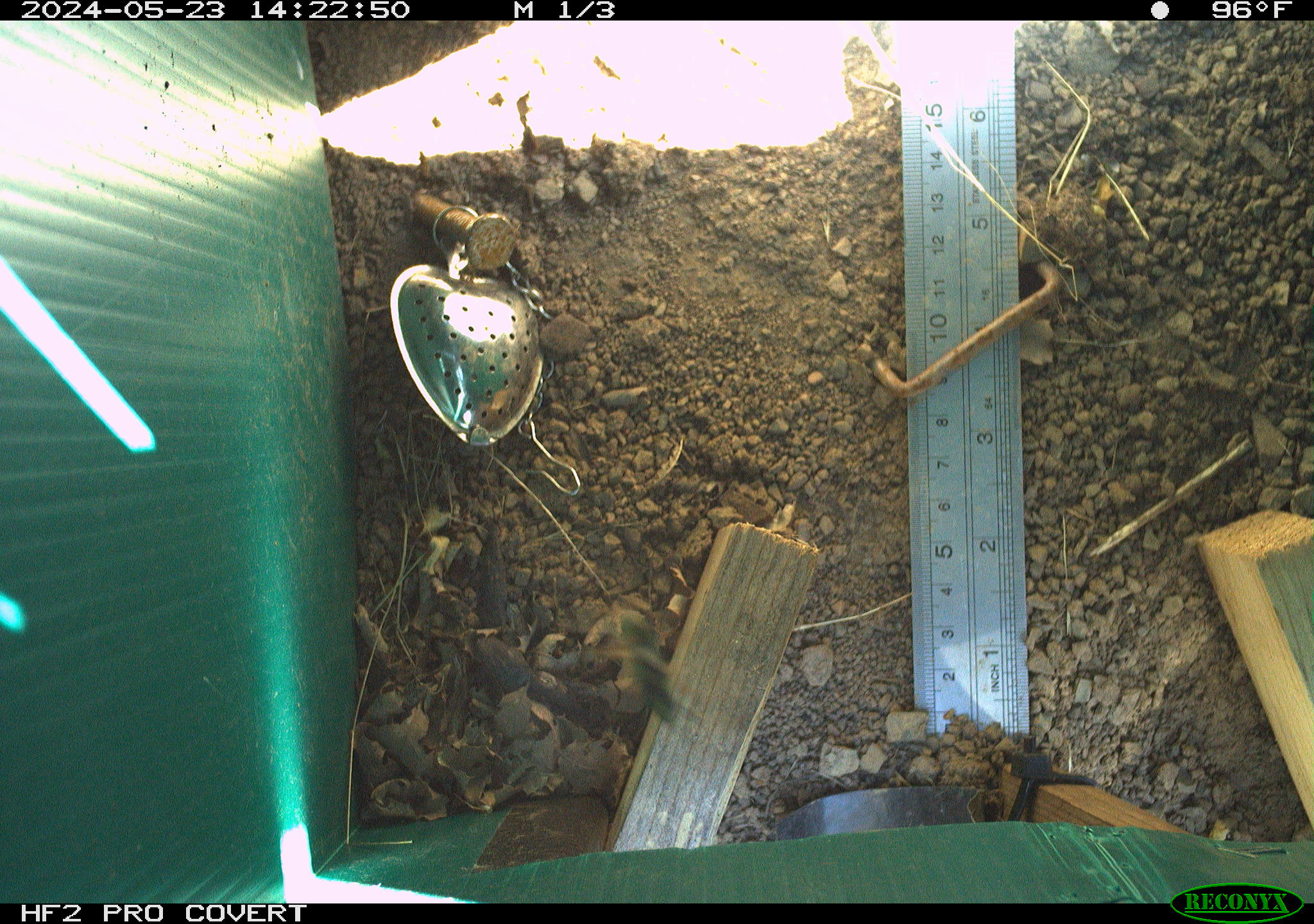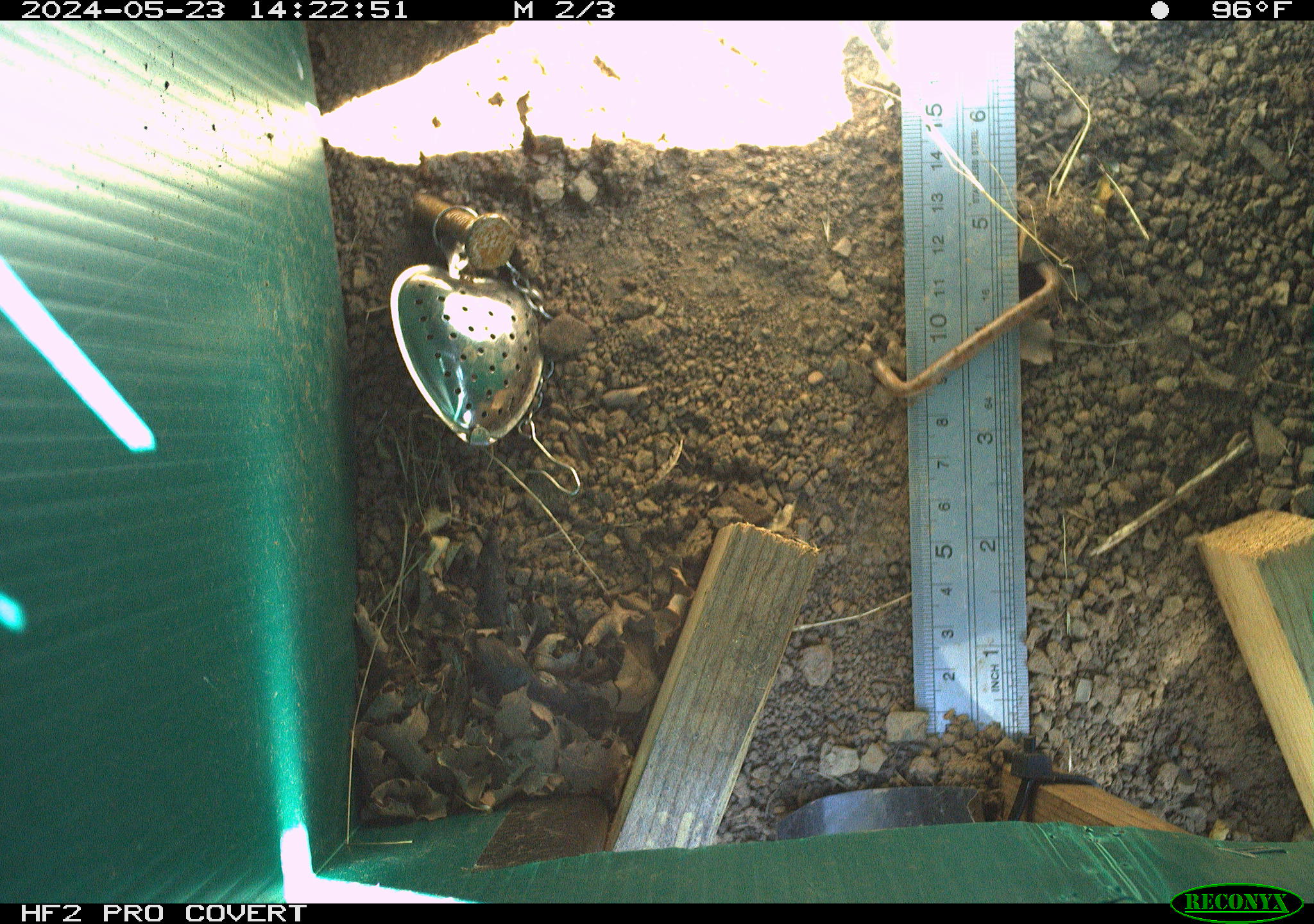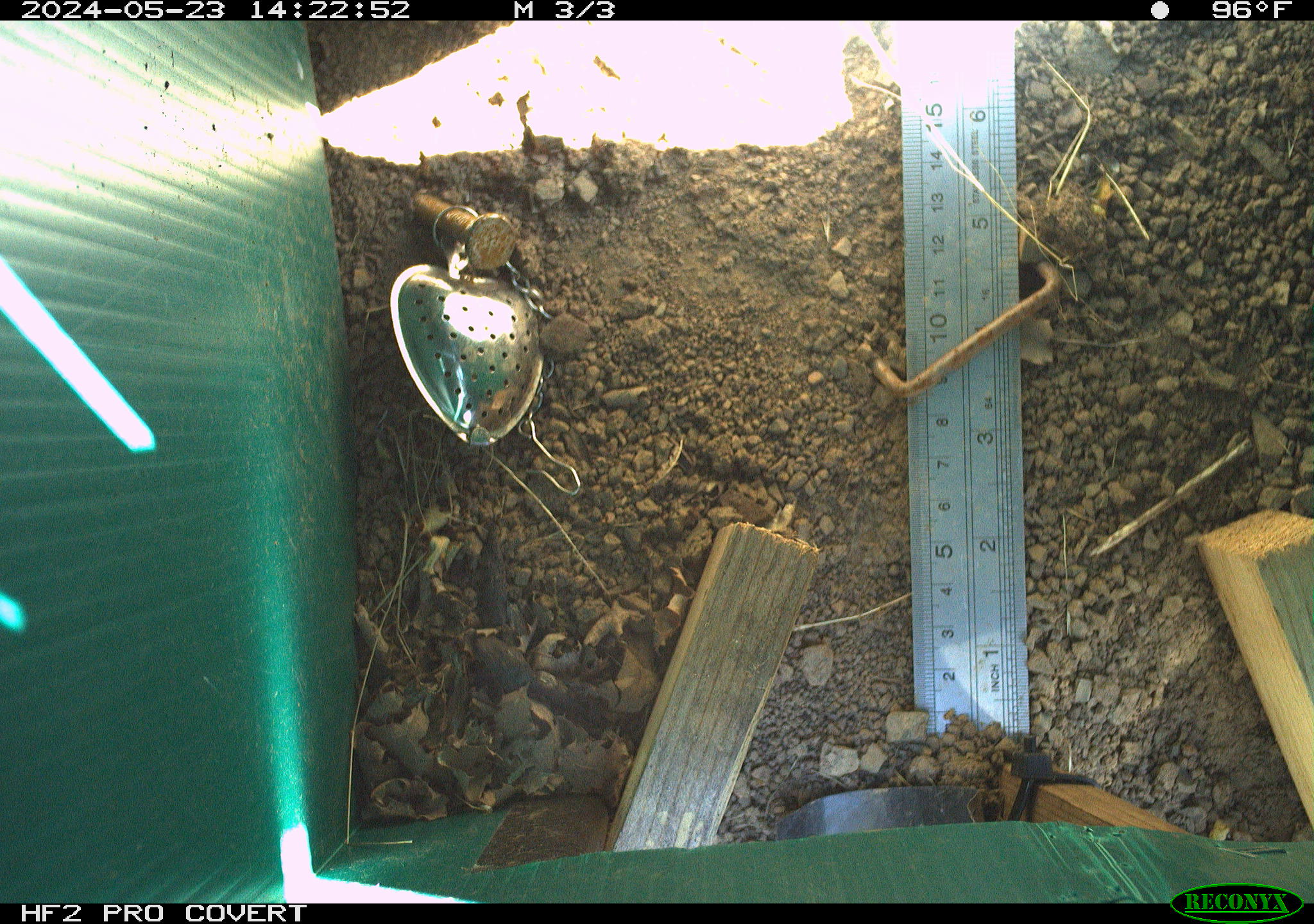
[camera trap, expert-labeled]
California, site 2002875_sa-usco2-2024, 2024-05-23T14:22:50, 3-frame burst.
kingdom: Animalia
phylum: Arthropoda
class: Insecta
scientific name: Insecta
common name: insect